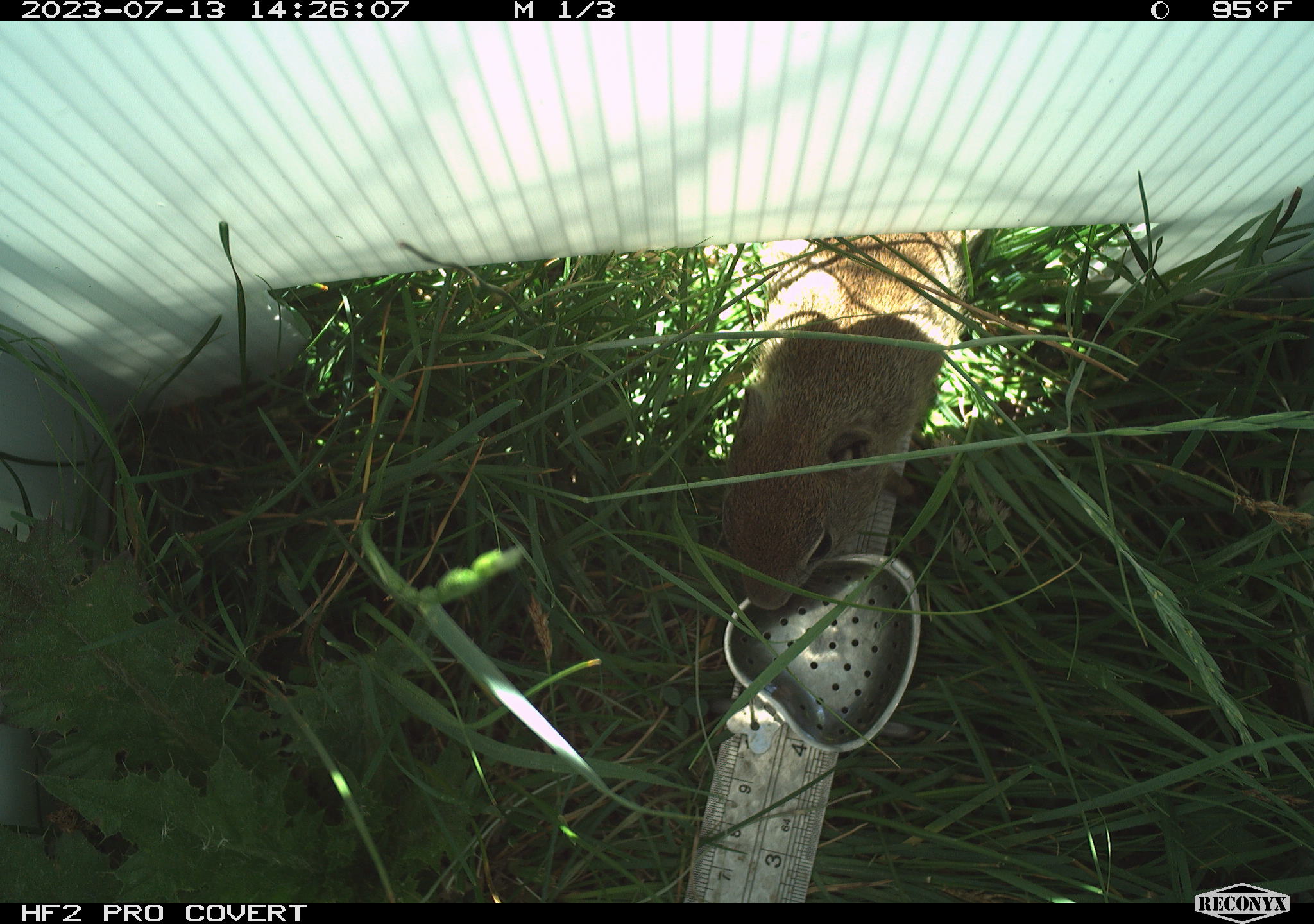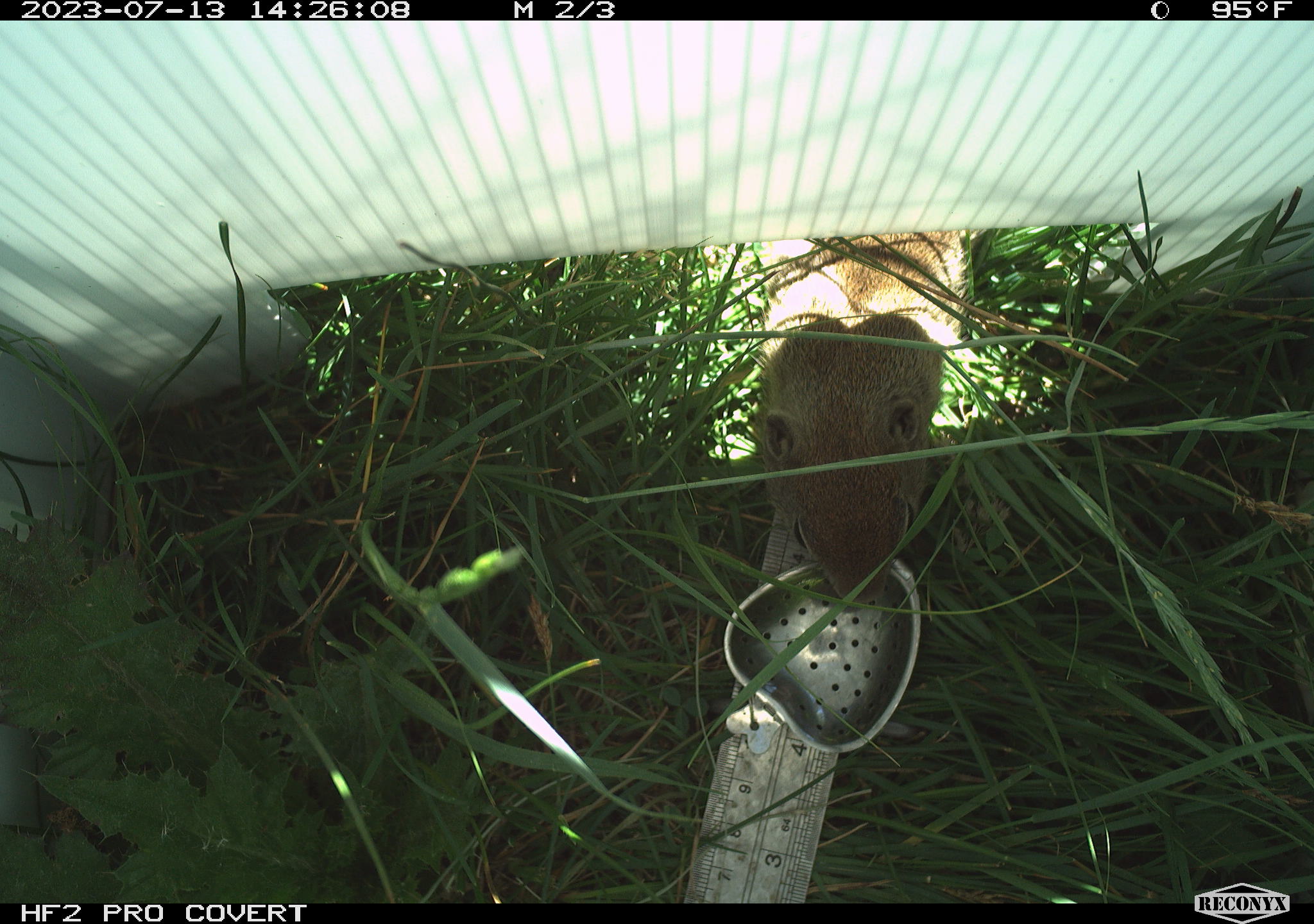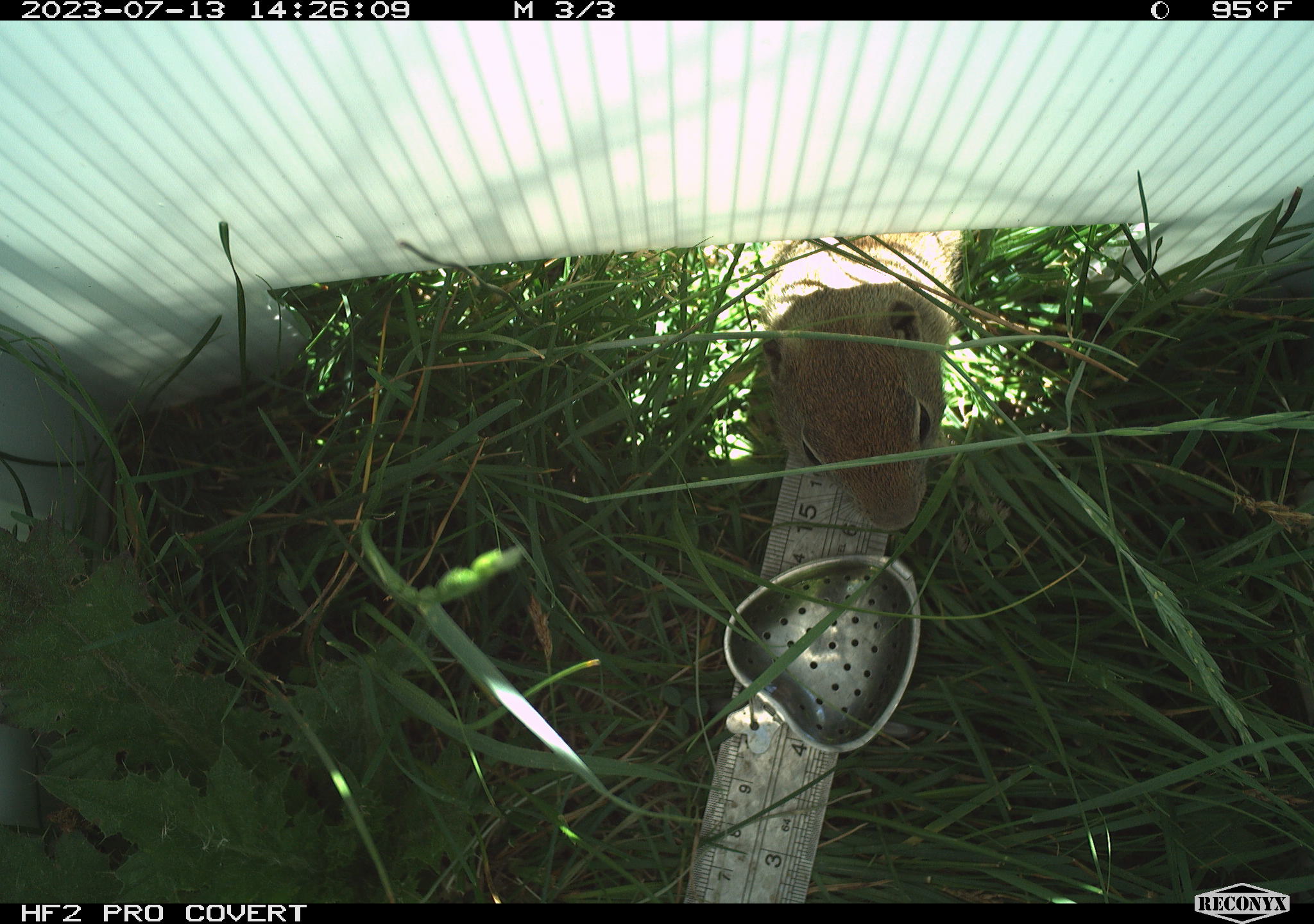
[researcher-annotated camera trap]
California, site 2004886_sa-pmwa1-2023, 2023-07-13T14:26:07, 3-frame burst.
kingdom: Animalia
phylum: Chordata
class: Mammalia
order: Rodentia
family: Sciuridae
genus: Urocitellus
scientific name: Urocitellus beldingi beldingi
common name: belding's ground squirrel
Belding's ground squirrel (Urocitellus beldingi beldingi).